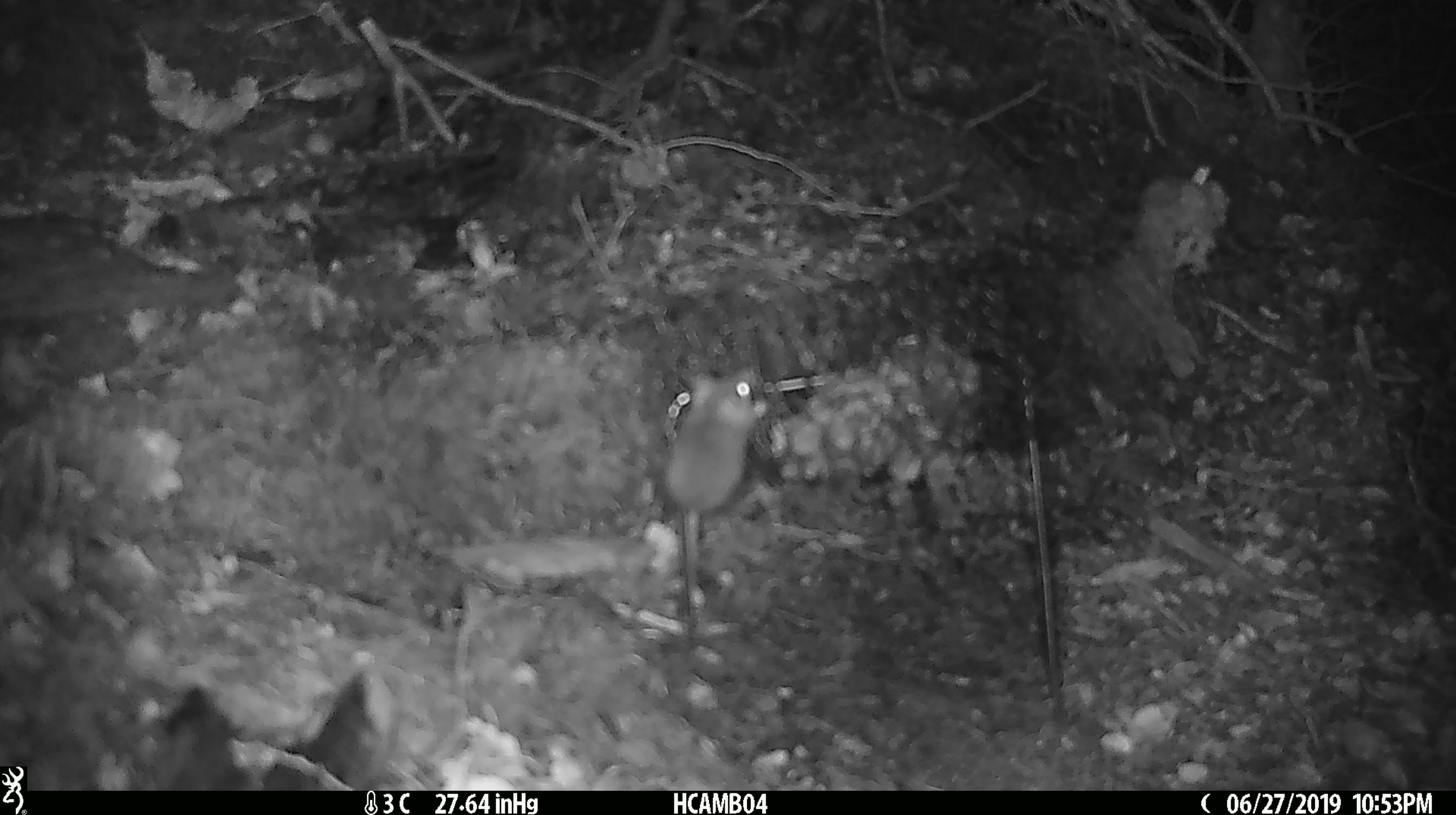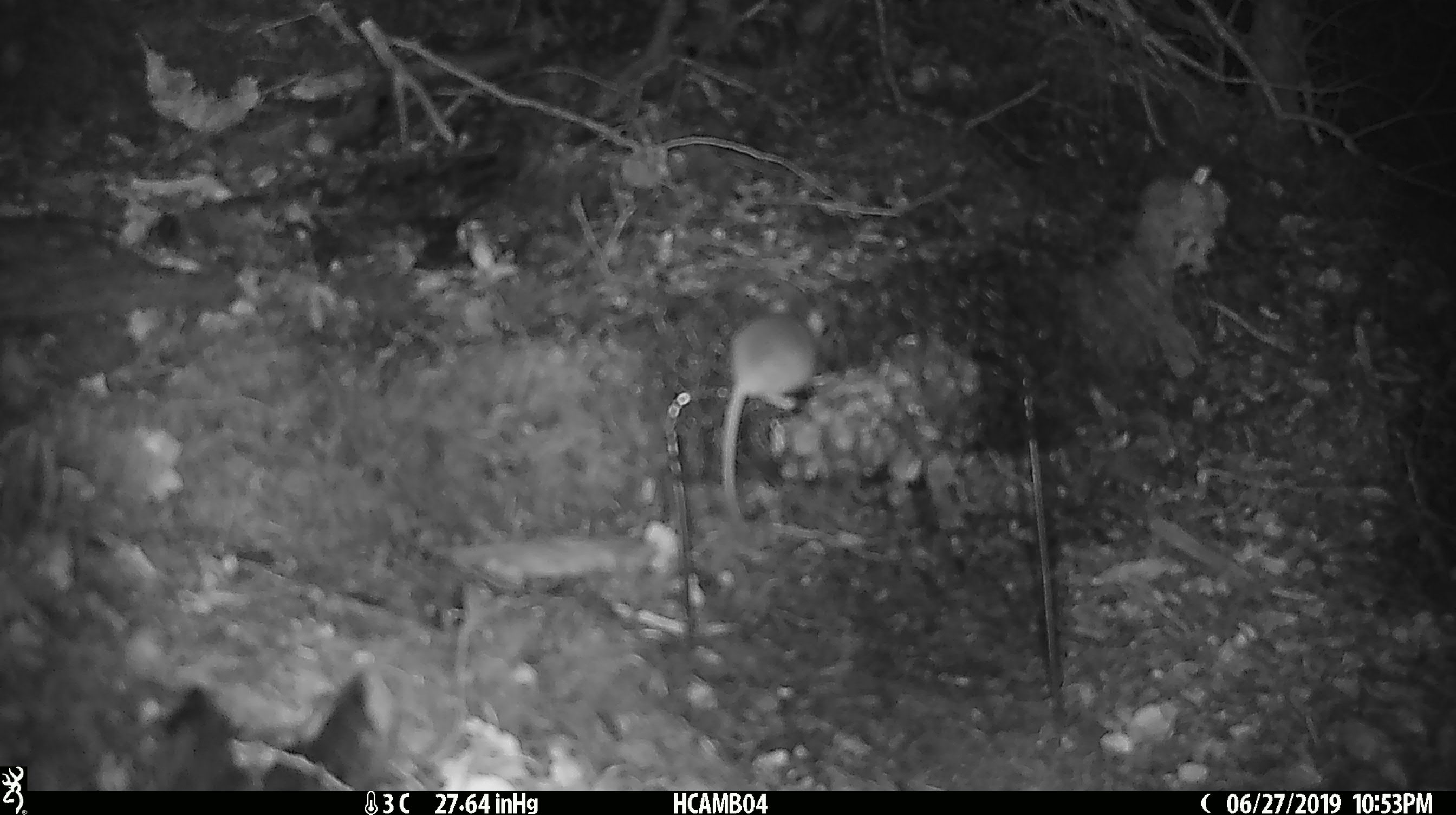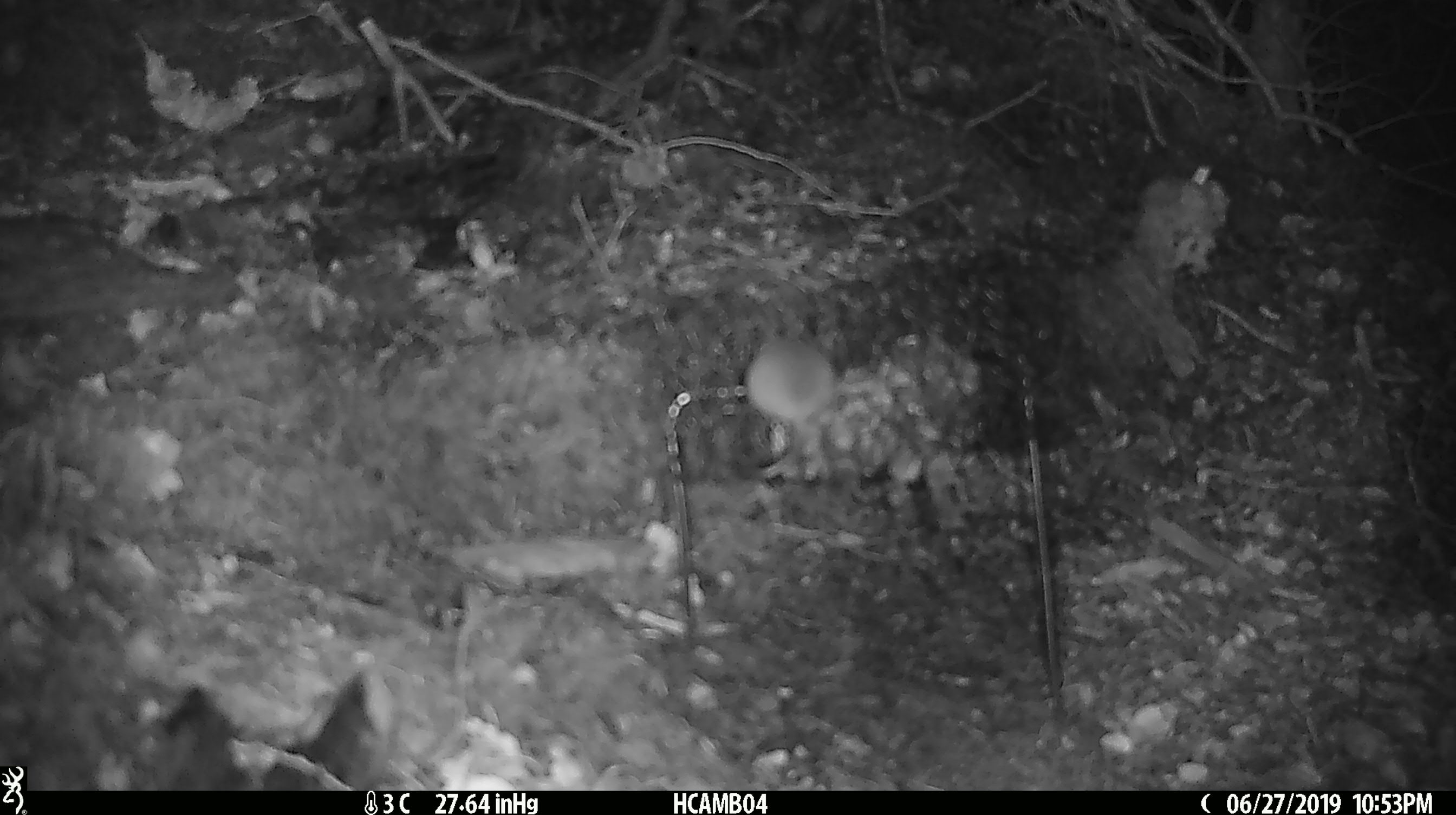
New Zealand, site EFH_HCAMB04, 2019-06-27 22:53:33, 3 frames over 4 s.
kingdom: Animalia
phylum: Chordata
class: Mammalia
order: Rodentia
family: Muridae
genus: Mus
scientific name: Mus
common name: mouse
Mouse (Mus).